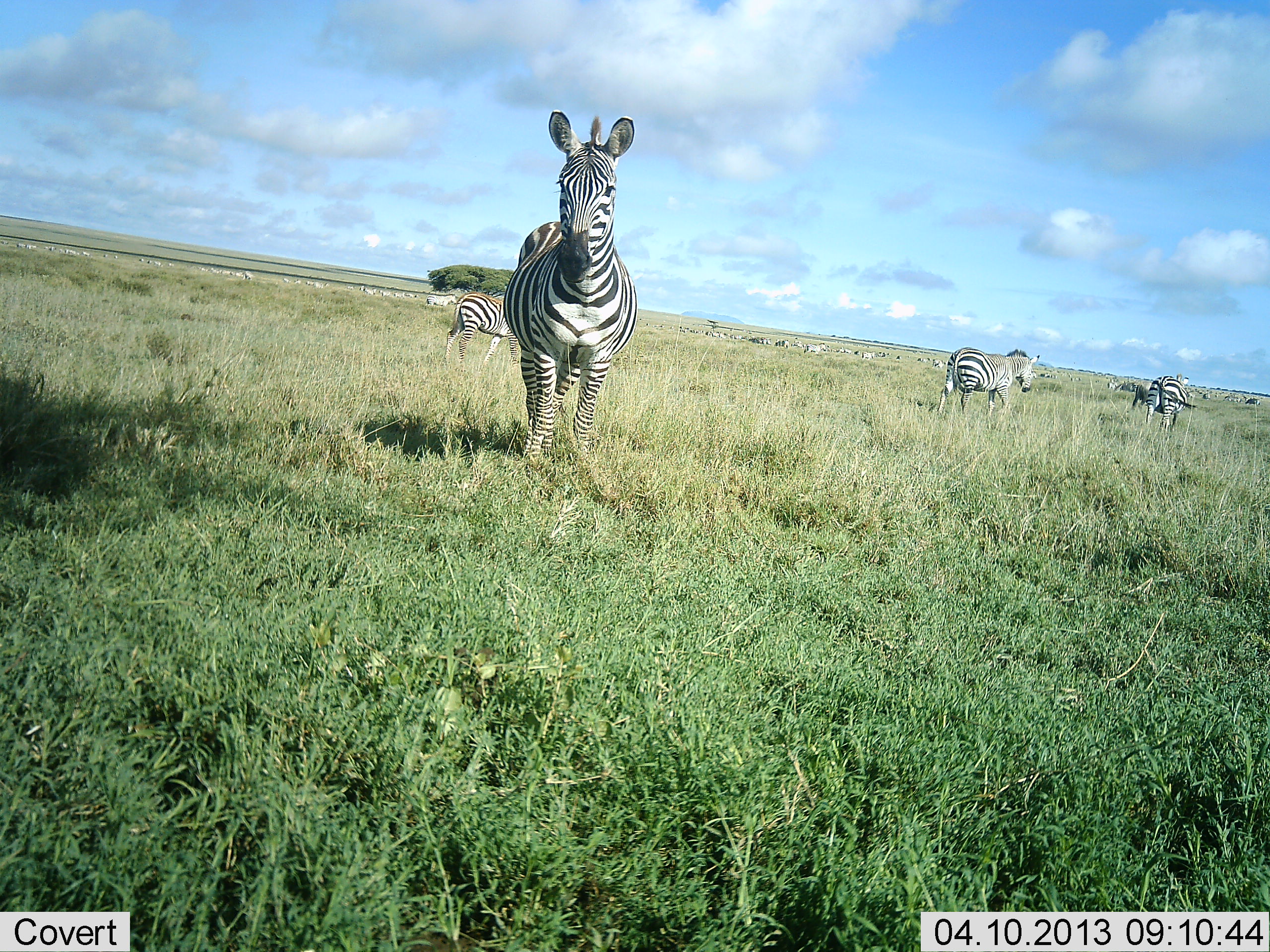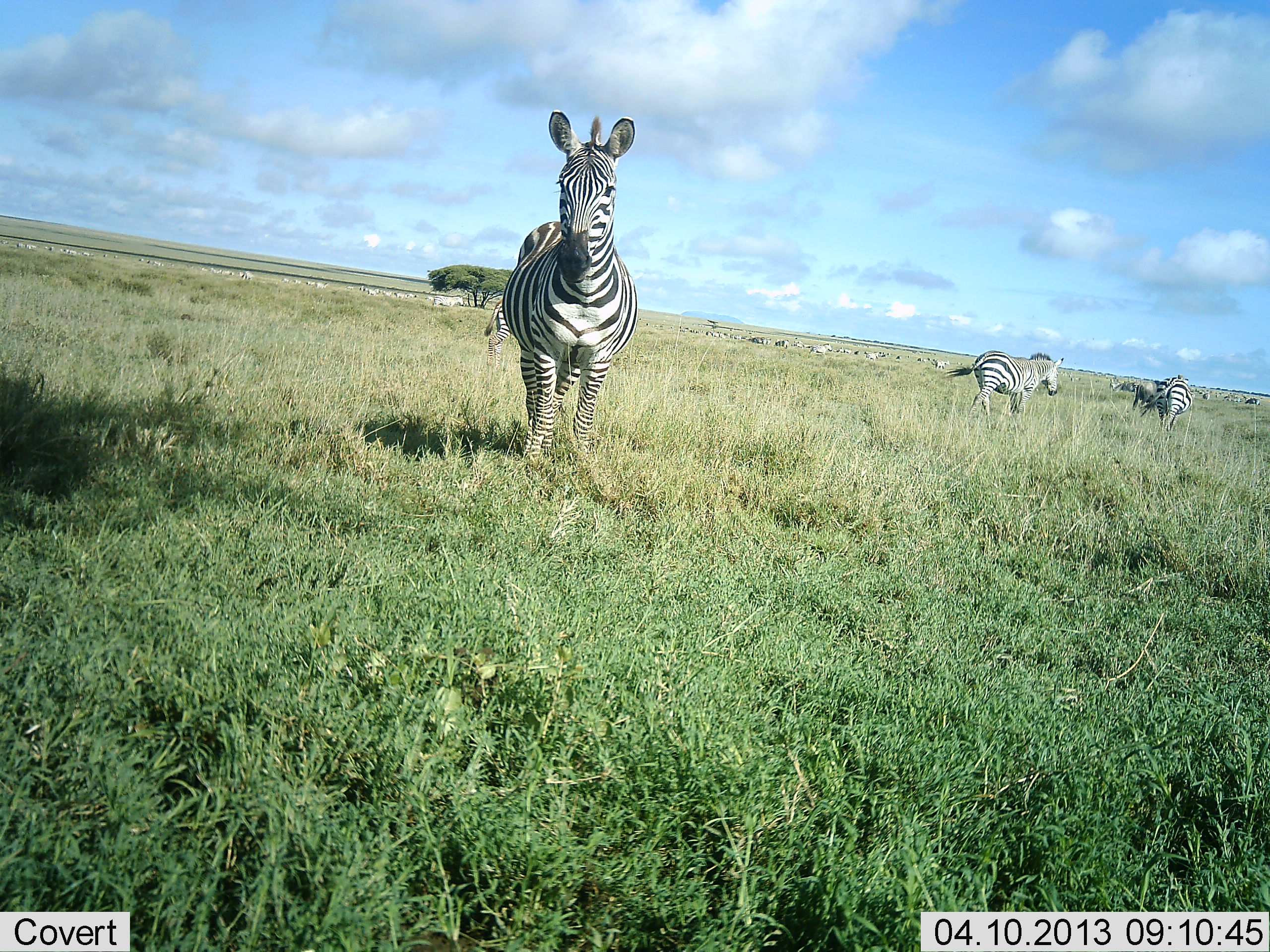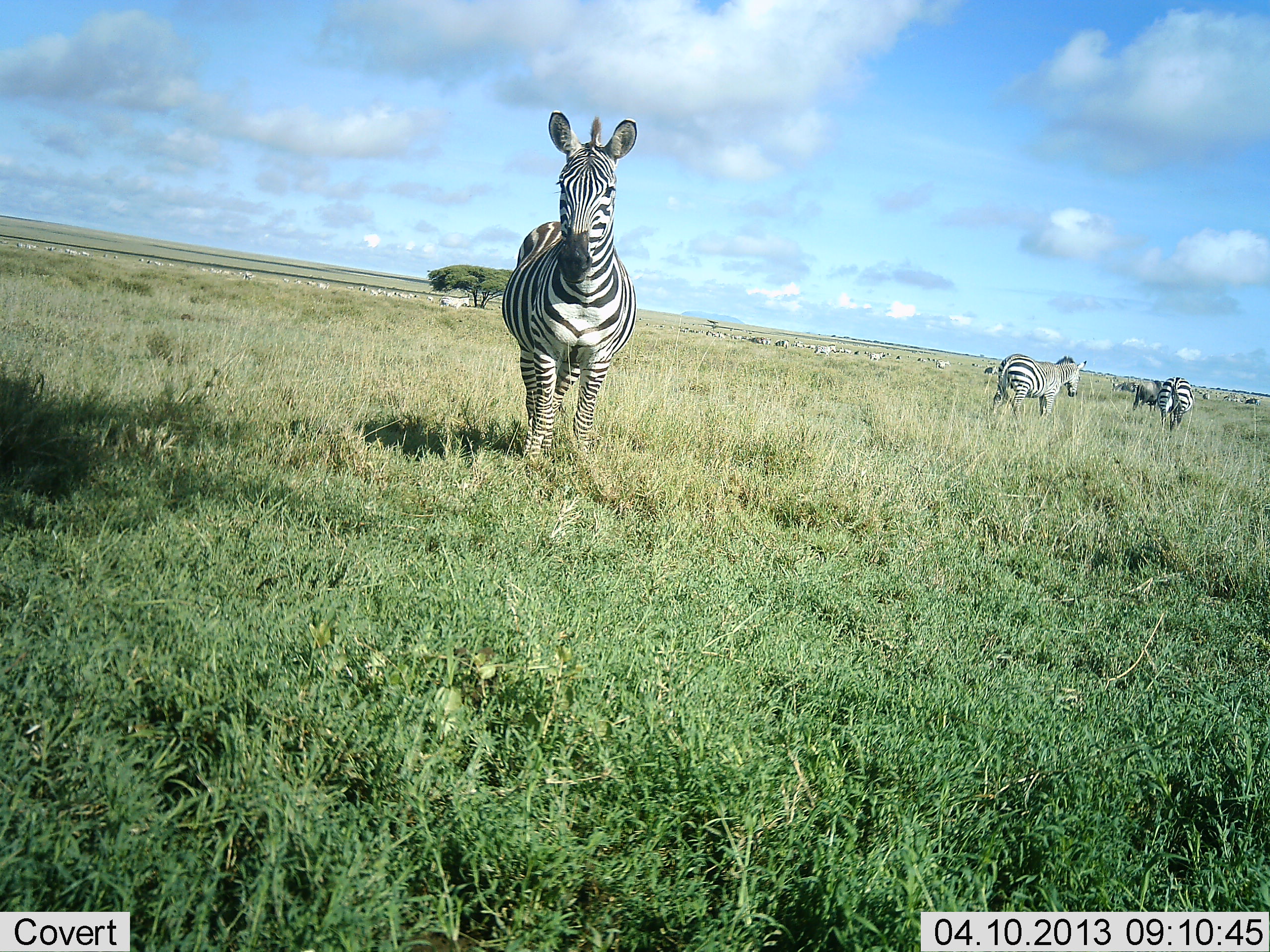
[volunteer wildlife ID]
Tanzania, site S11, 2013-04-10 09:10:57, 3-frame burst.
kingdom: Animalia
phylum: Chordata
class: Mammalia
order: Perissodactyla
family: Equidae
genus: Equus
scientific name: Equus quagga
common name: plains zebra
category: zebra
Zebra (plains zebra) (Equus quagga), count 11-50. Behavior (volunteer vote fractions): standing 86%, resting 7%, moving 79%, interacting 2%. Young present (vote fraction): 0%. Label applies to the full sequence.